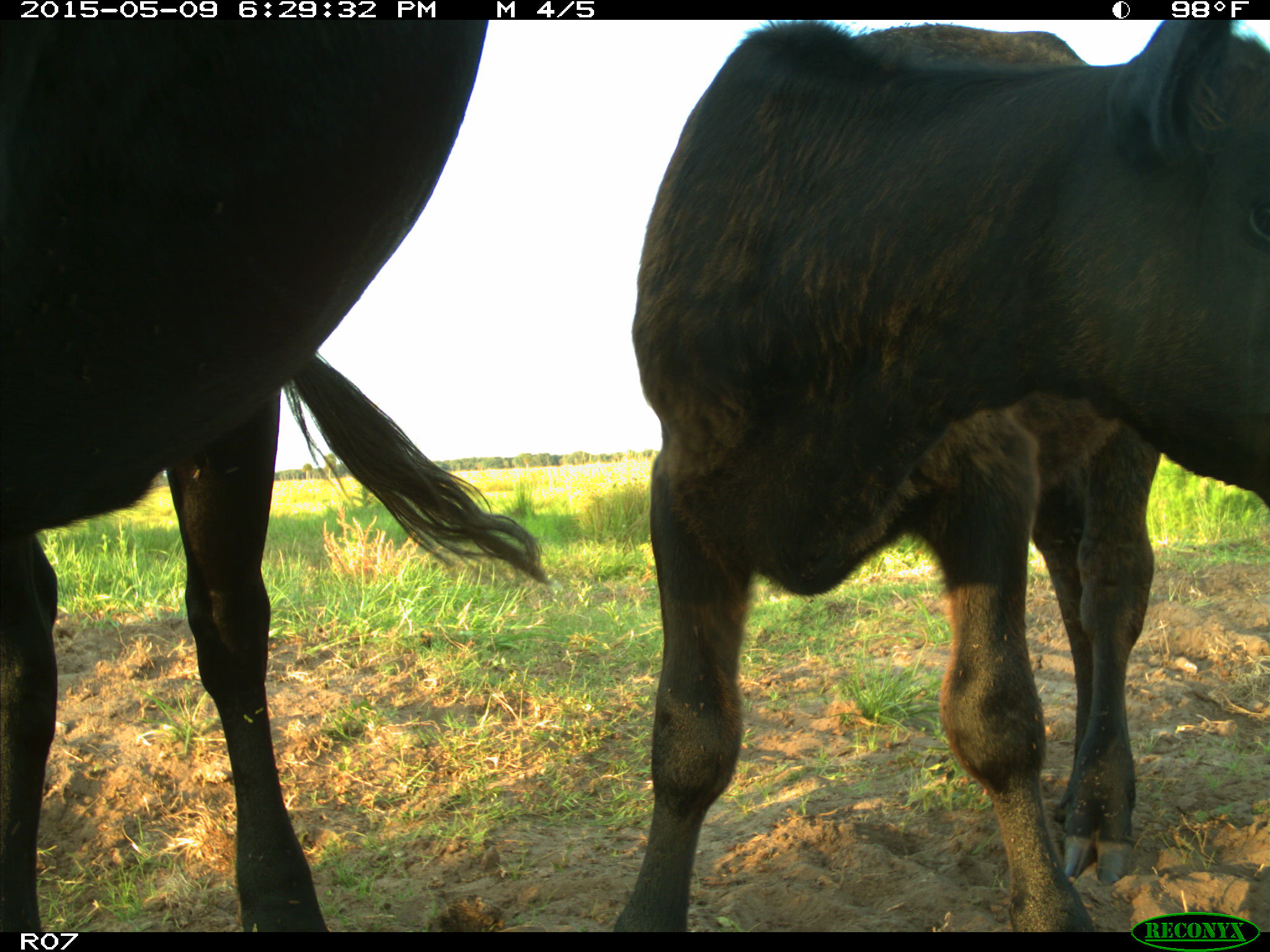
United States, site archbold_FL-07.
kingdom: Animalia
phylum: Chordata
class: Mammalia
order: Artiodactyla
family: Bovidae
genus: Bos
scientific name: Bos taurus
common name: domestic cow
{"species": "Bos taurus (domestic cow)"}